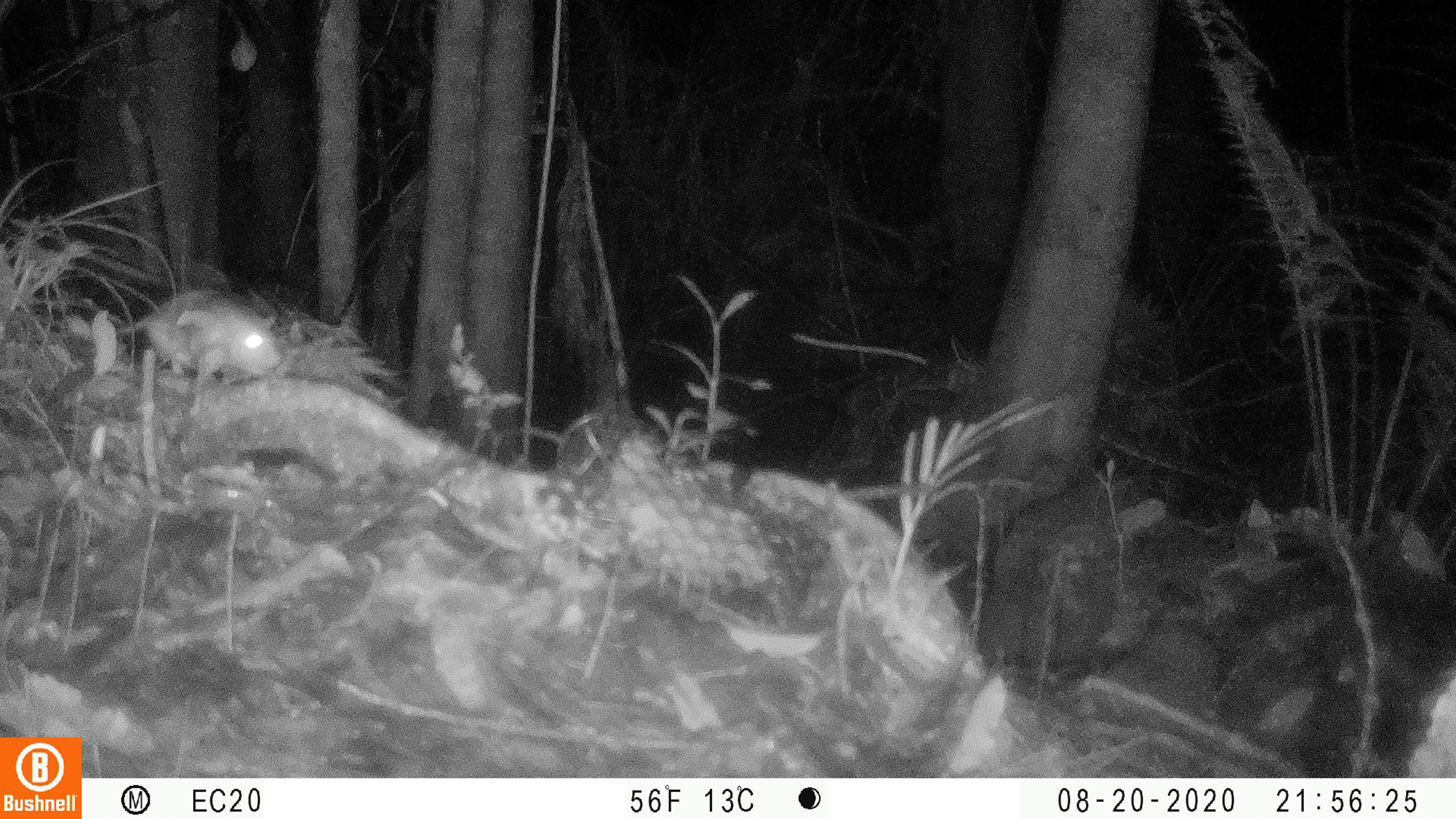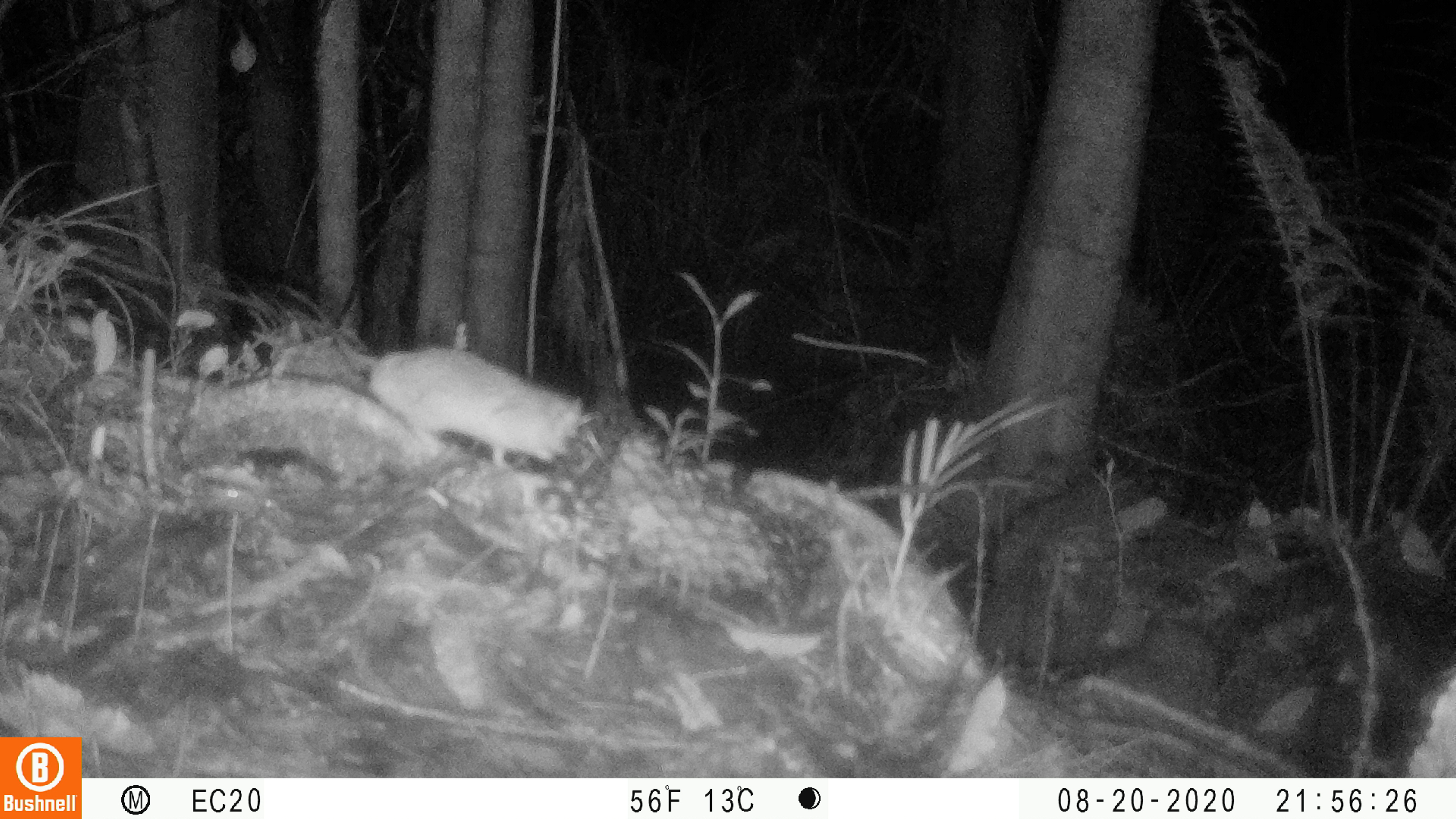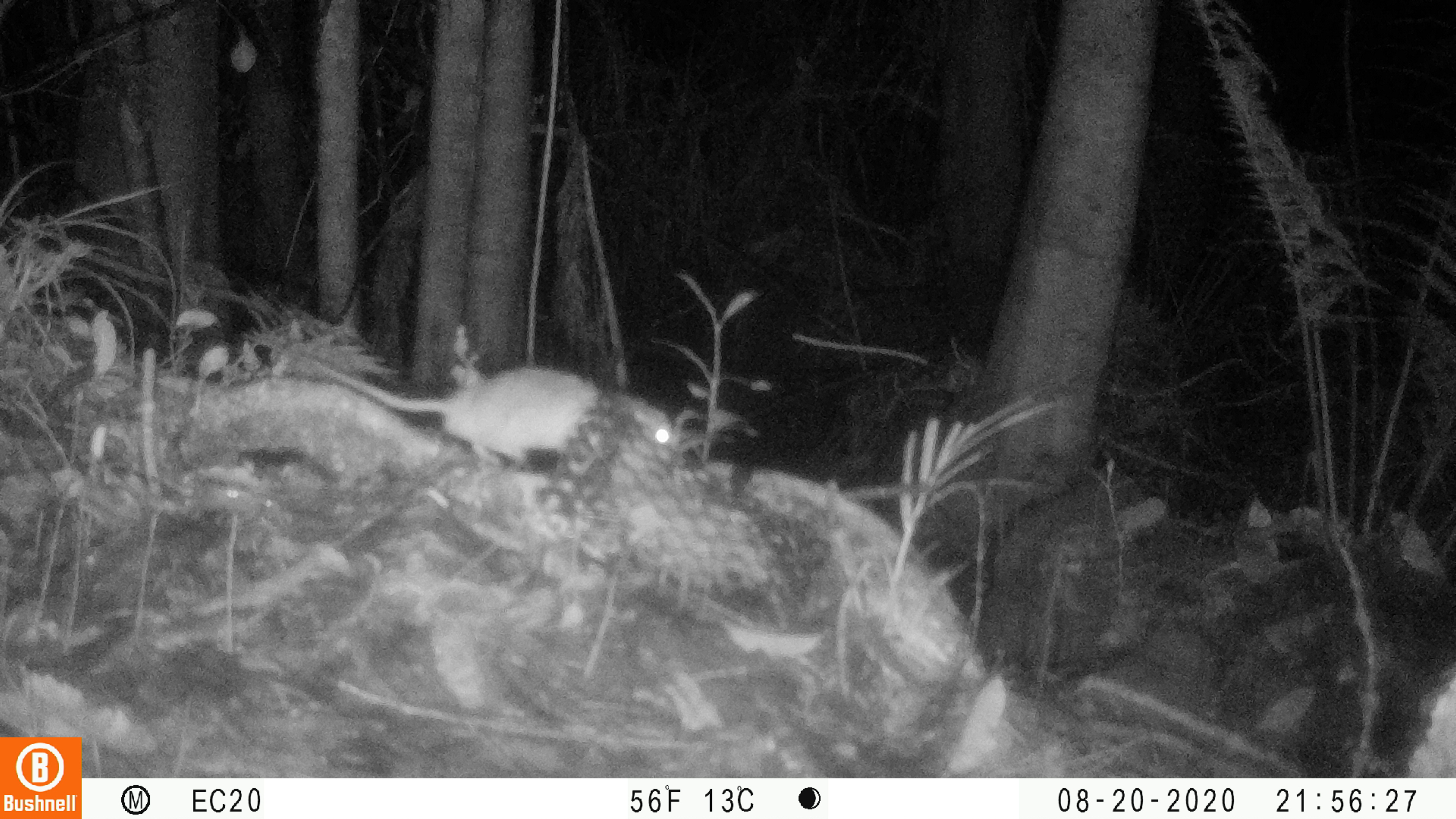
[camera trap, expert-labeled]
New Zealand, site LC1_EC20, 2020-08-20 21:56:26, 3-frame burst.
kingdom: Animalia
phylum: Chordata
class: Mammalia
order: Rodentia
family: Muridae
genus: Rattus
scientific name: Rattus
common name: rat